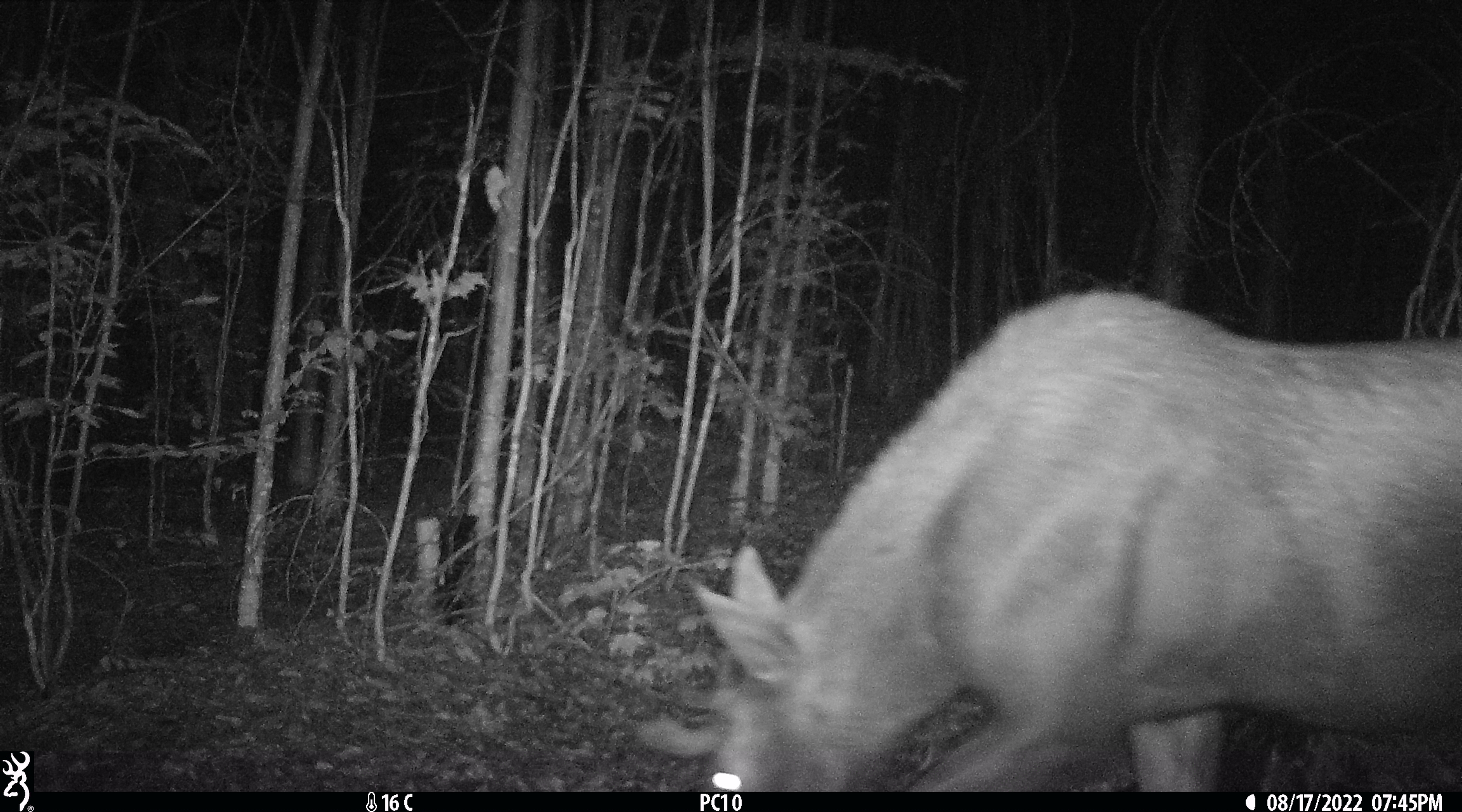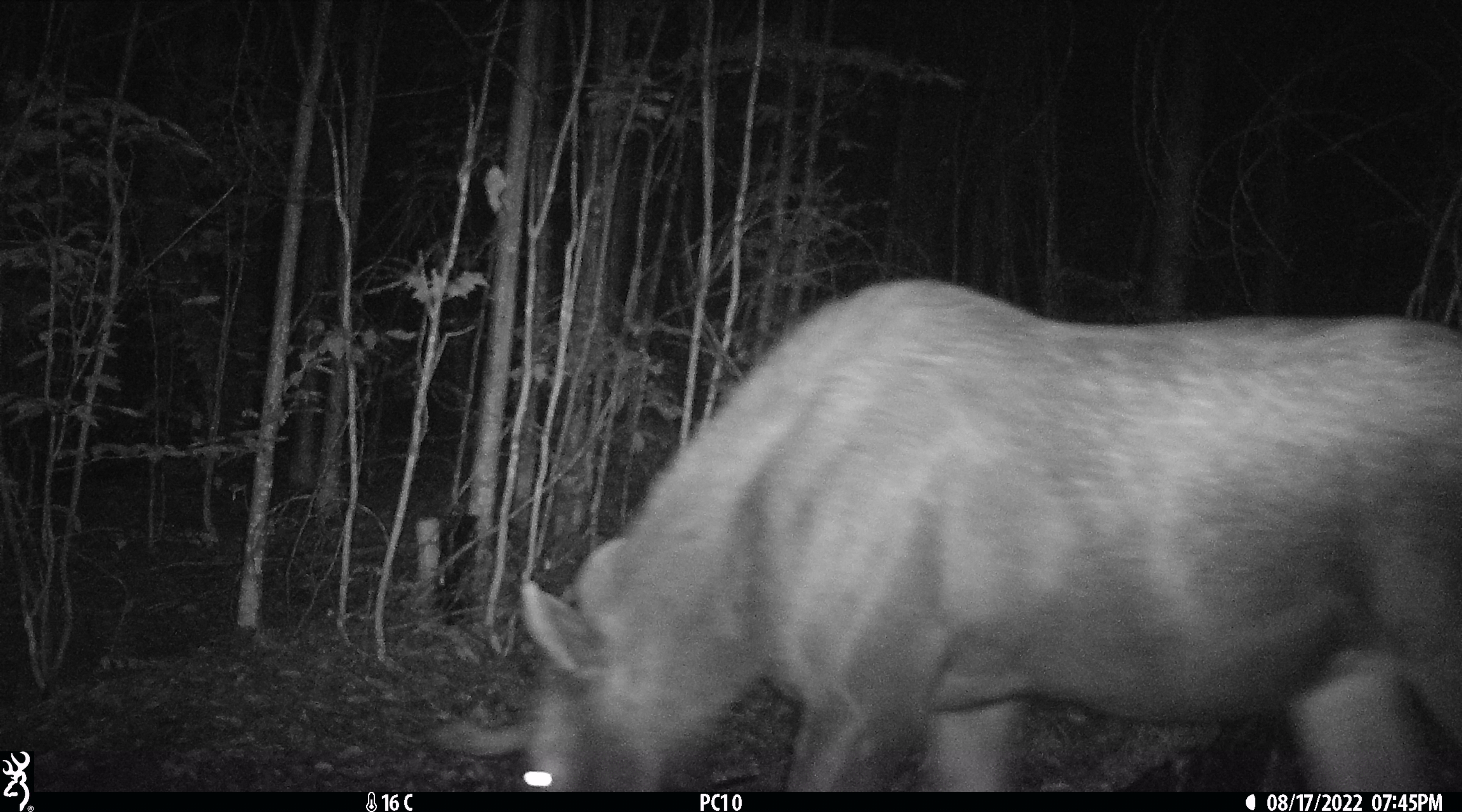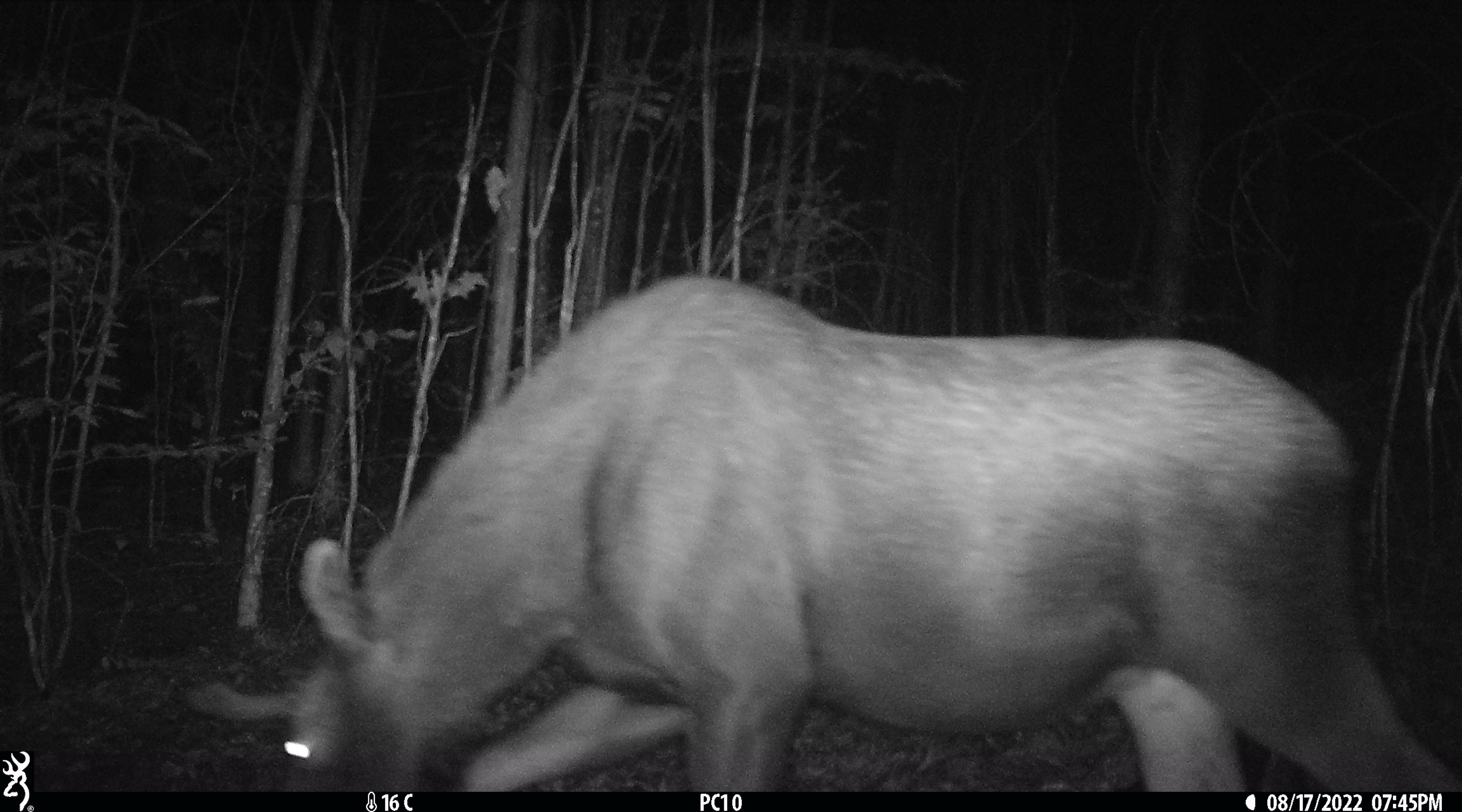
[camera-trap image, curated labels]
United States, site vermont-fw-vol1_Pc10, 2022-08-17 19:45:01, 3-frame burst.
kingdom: Animalia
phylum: Chordata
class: Mammalia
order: Artiodactyla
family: Cervidae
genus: Alces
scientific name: Alces alces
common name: moose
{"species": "moose (Alces alces)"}